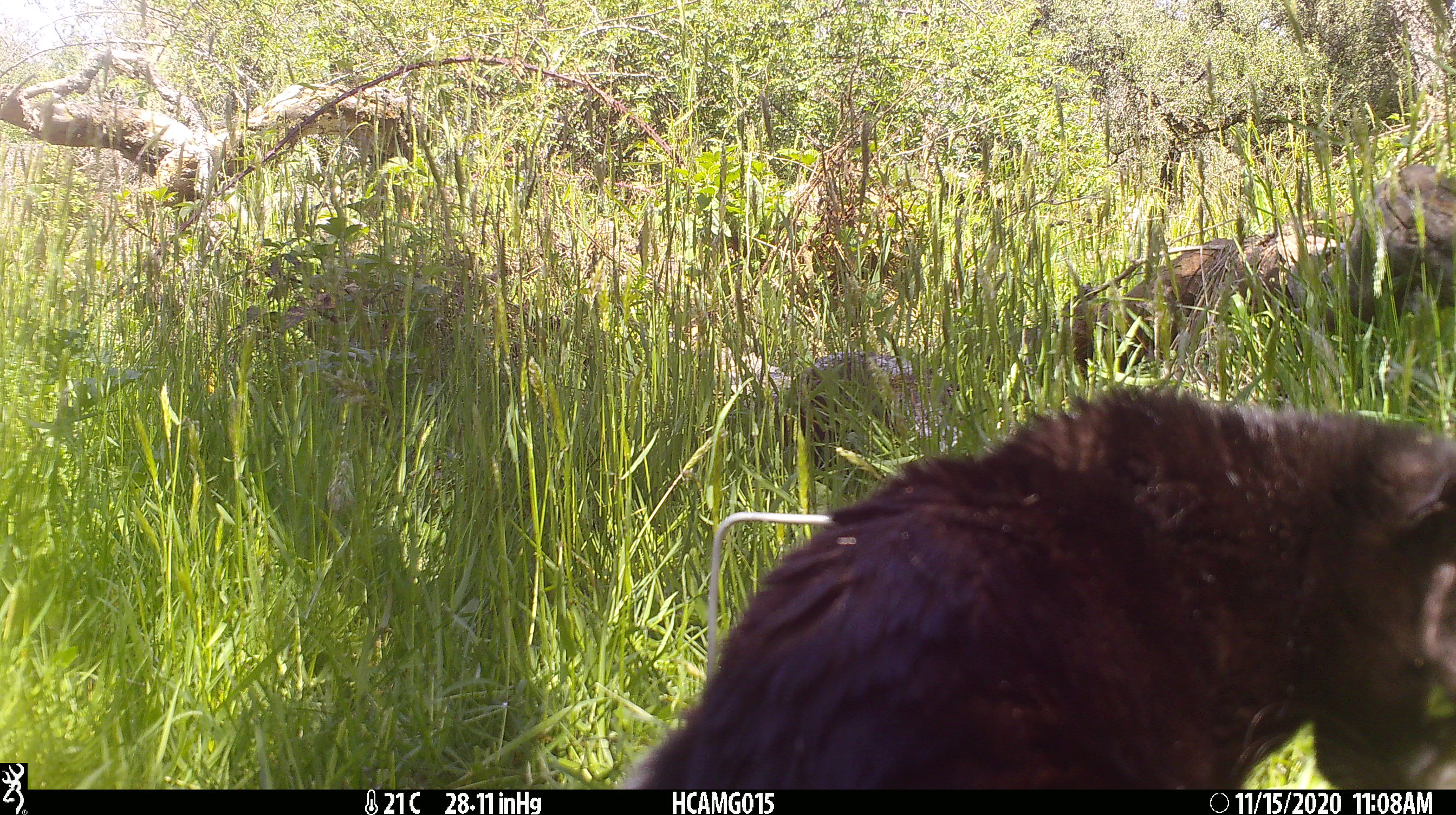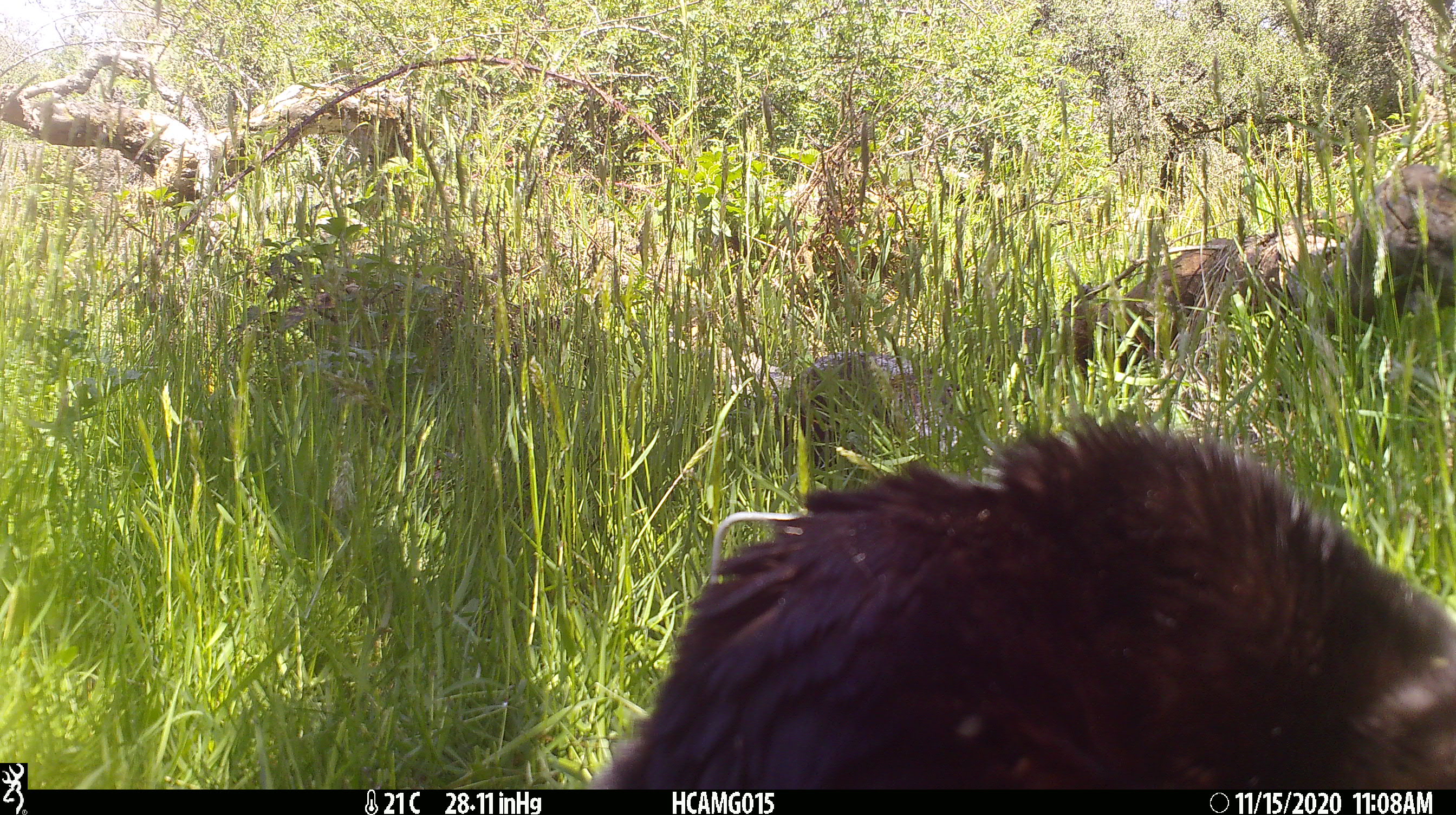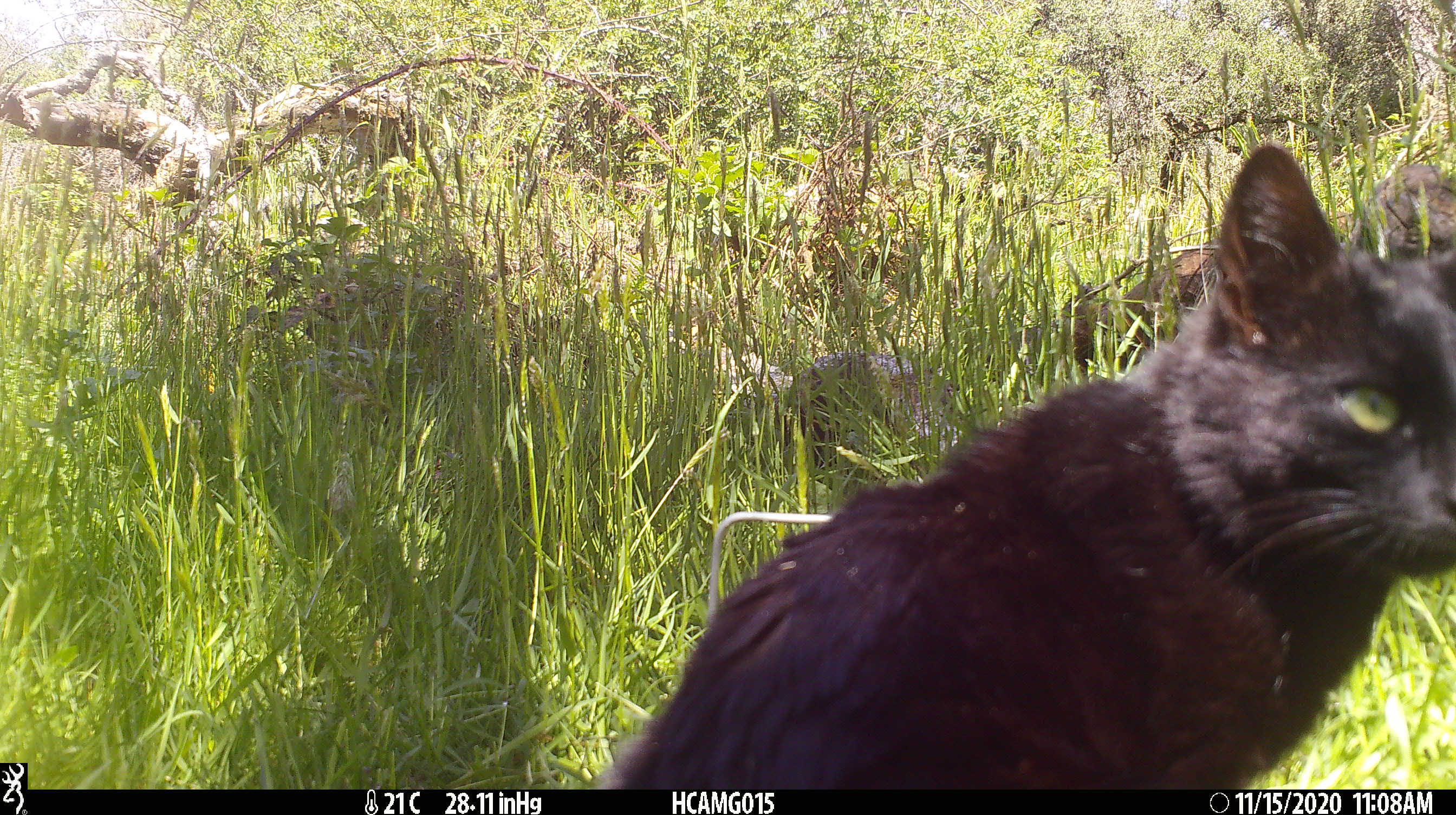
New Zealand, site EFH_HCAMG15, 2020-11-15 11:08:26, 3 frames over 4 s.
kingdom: Animalia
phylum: Chordata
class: Mammalia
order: Carnivora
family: Felidae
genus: Felis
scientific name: Felis catus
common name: domestic cat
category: cat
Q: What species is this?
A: Cat (domestic cat) (Felis catus).